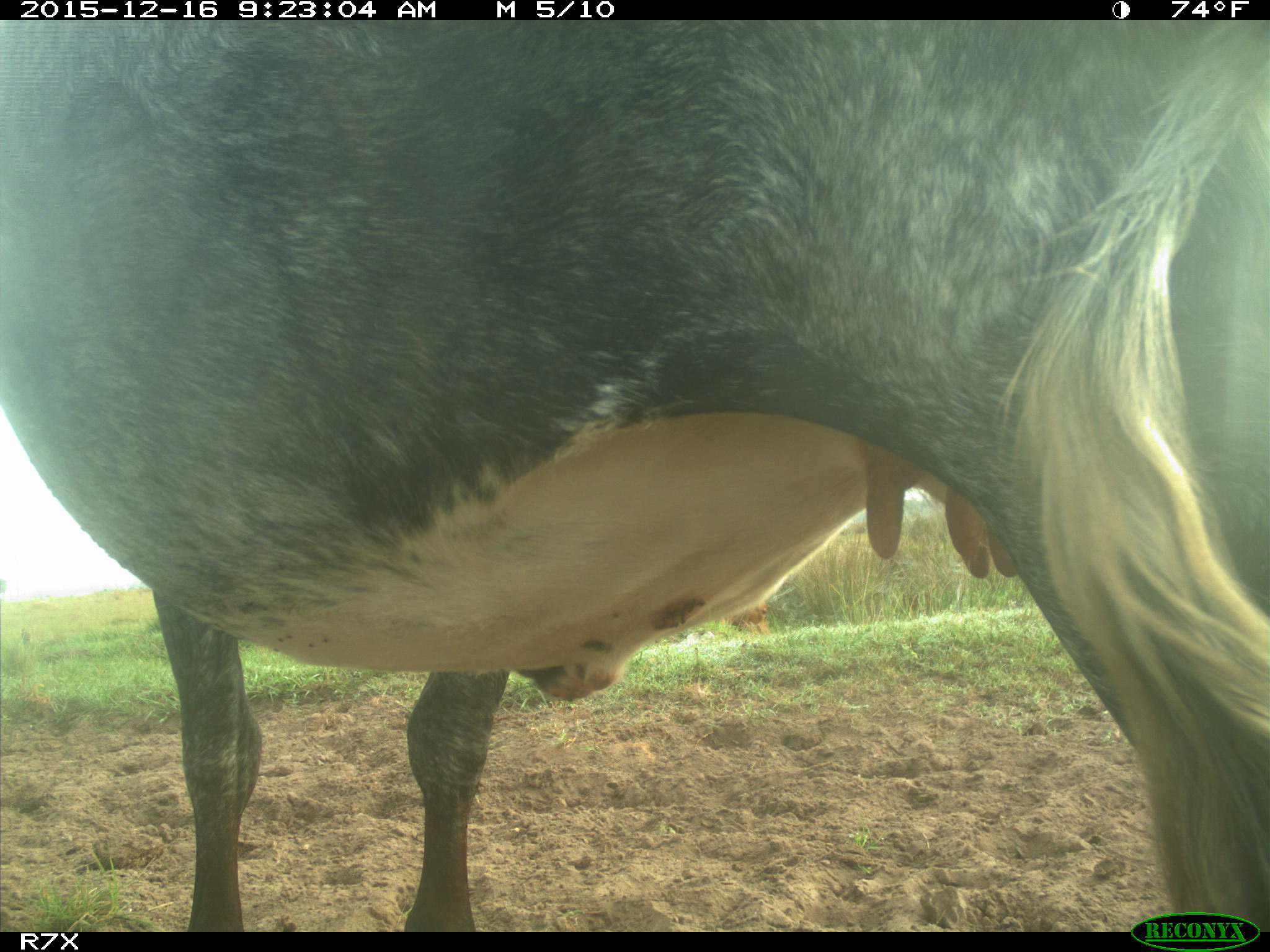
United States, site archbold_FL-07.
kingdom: Animalia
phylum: Chordata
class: Mammalia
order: Artiodactyla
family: Bovidae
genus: Bos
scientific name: Bos taurus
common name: domestic cow